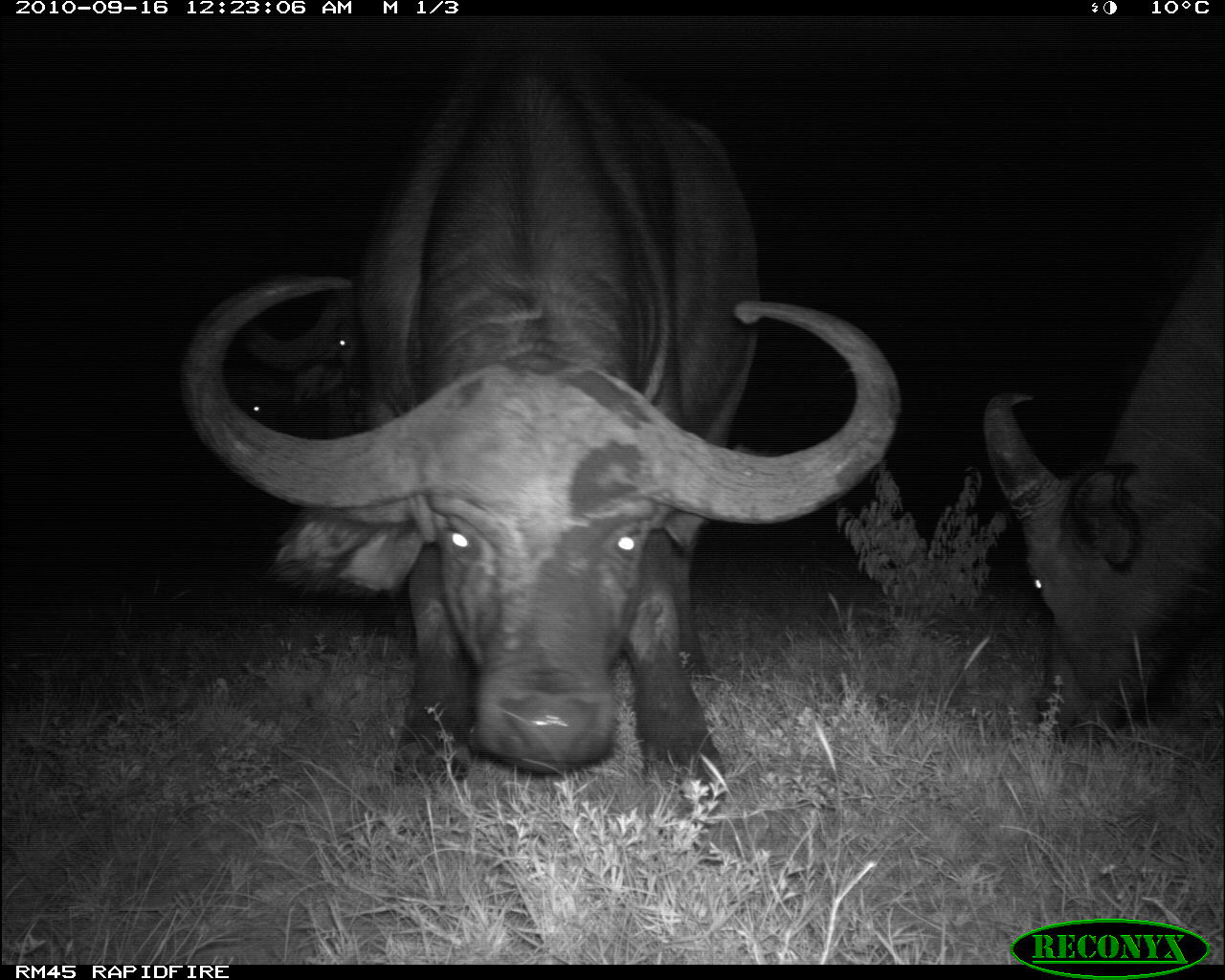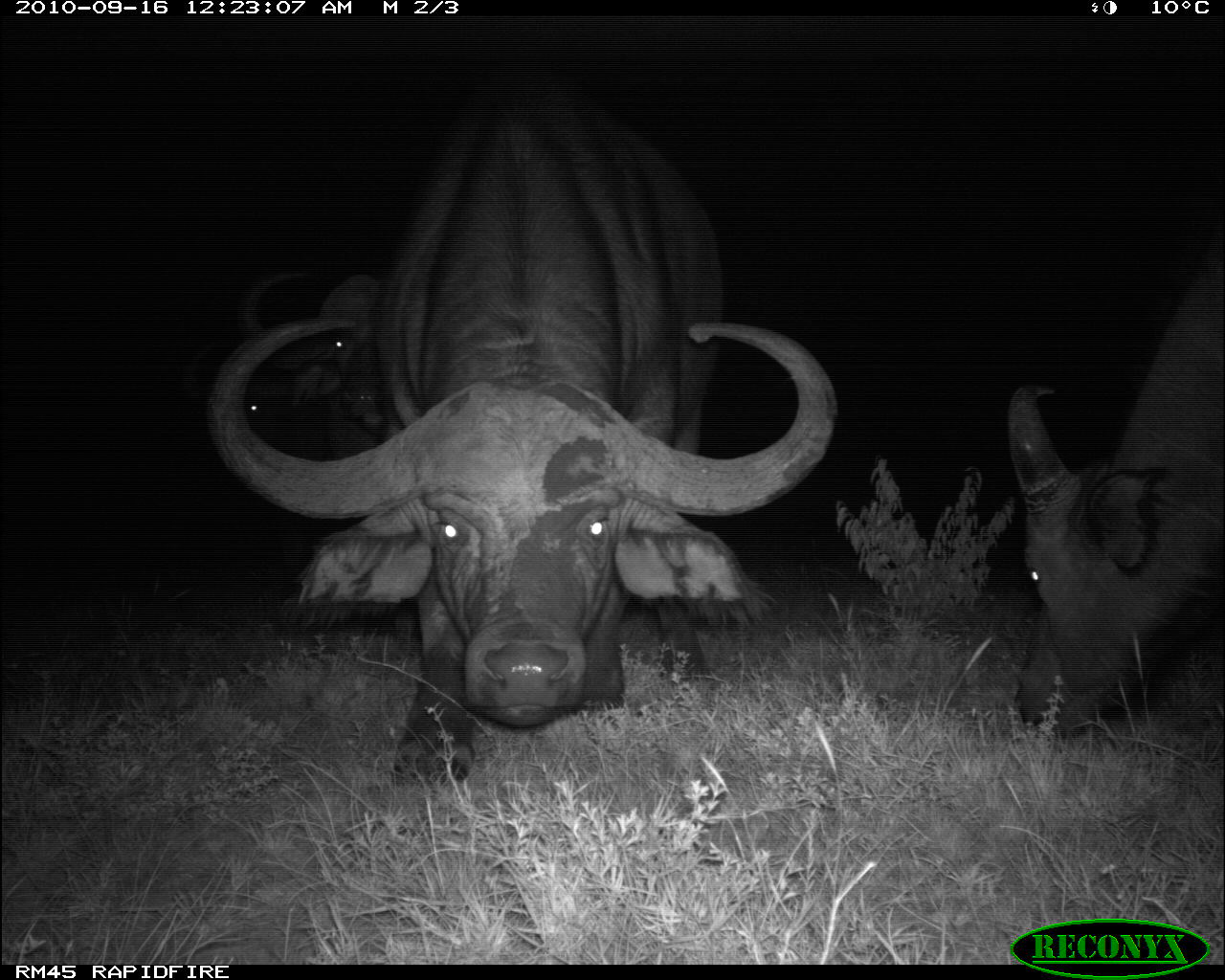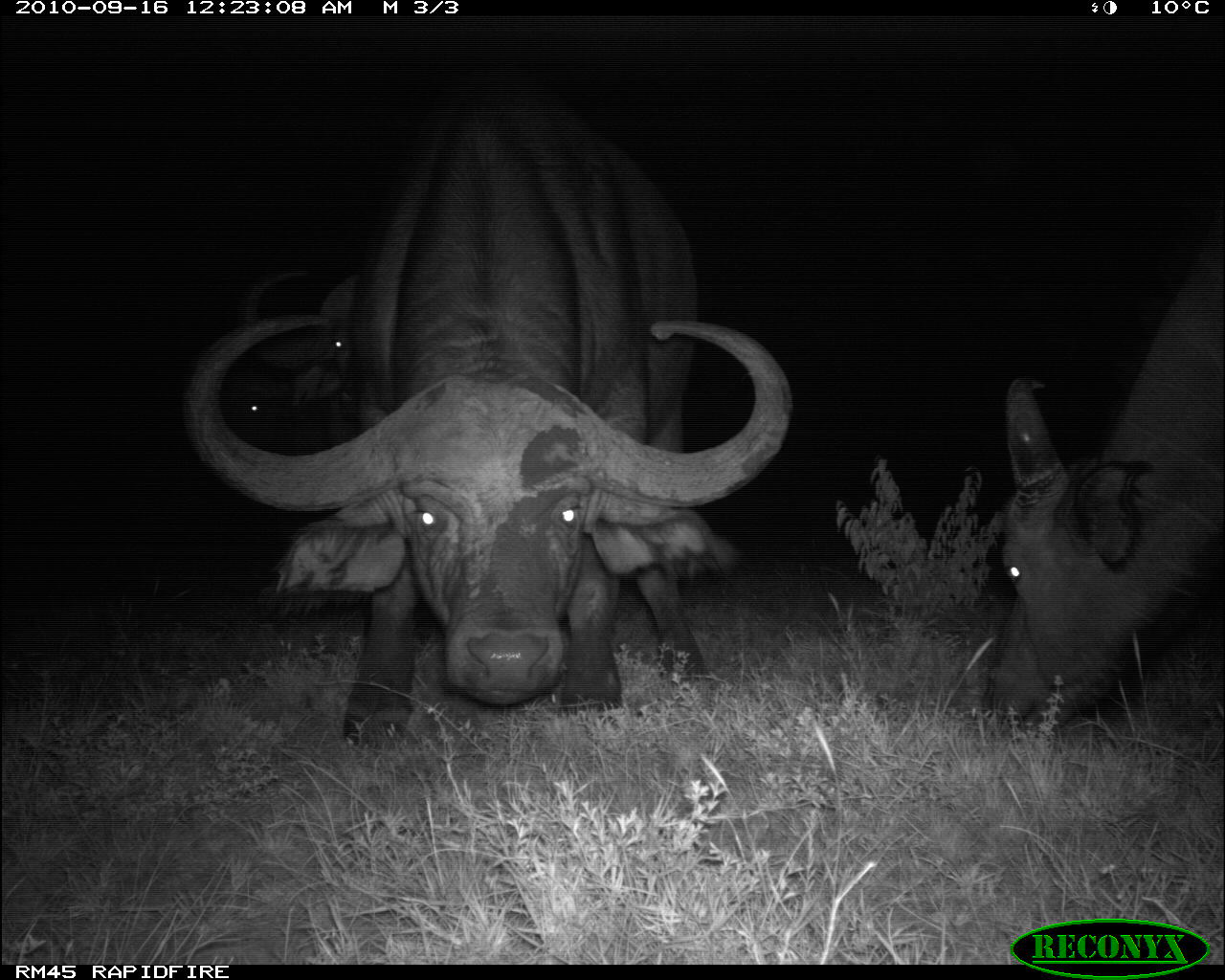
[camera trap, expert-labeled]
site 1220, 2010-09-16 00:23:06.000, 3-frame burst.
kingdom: Animalia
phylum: Chordata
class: Mammalia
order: Artiodactyla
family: Bovidae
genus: Syncerus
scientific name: Syncerus caffer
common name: african buffalo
Syncerus caffer (african buffalo), count 4.